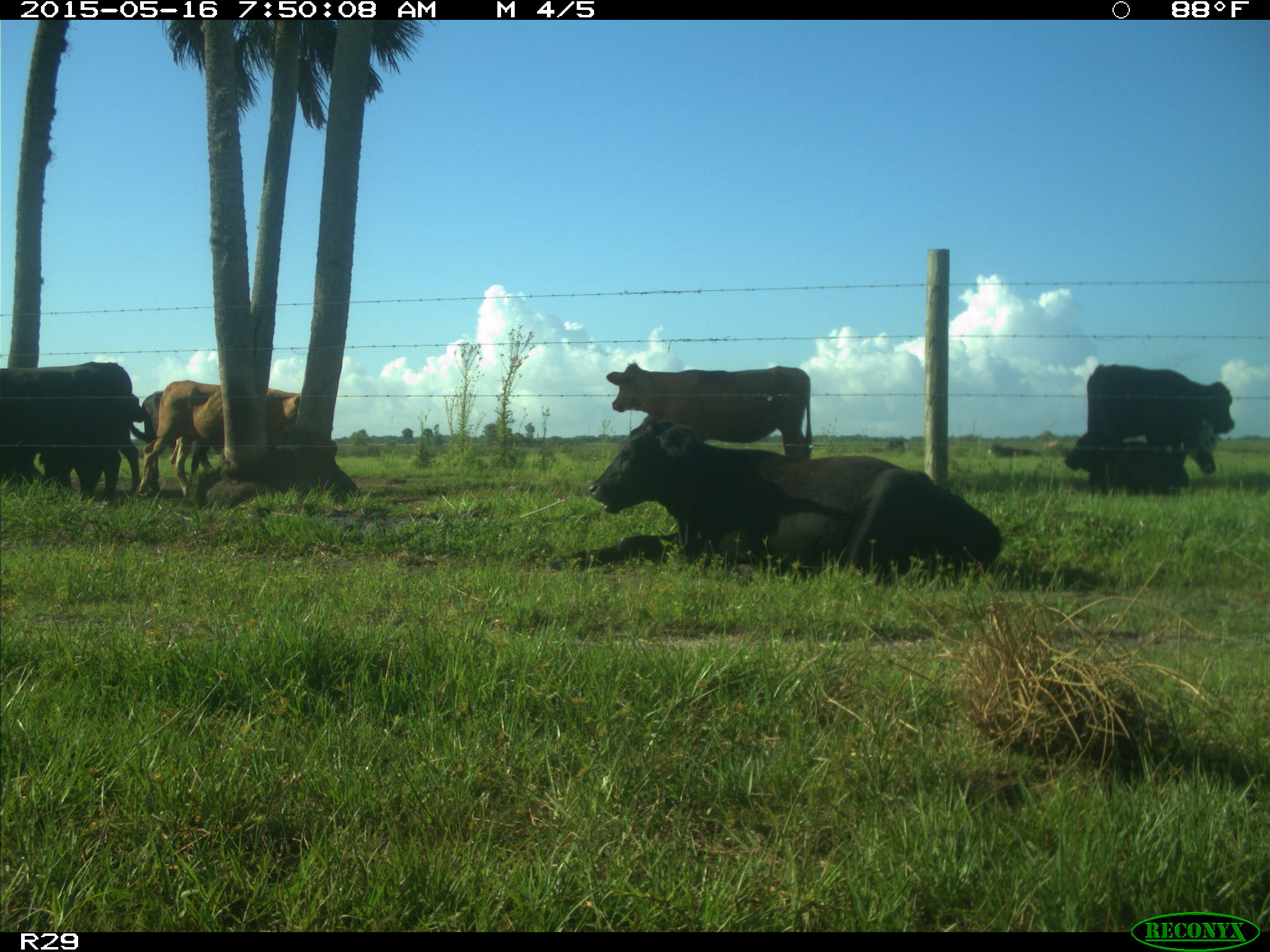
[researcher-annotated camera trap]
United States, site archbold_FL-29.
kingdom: Animalia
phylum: Chordata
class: Mammalia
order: Artiodactyla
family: Bovidae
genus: Bos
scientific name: Bos taurus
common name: domestic cow